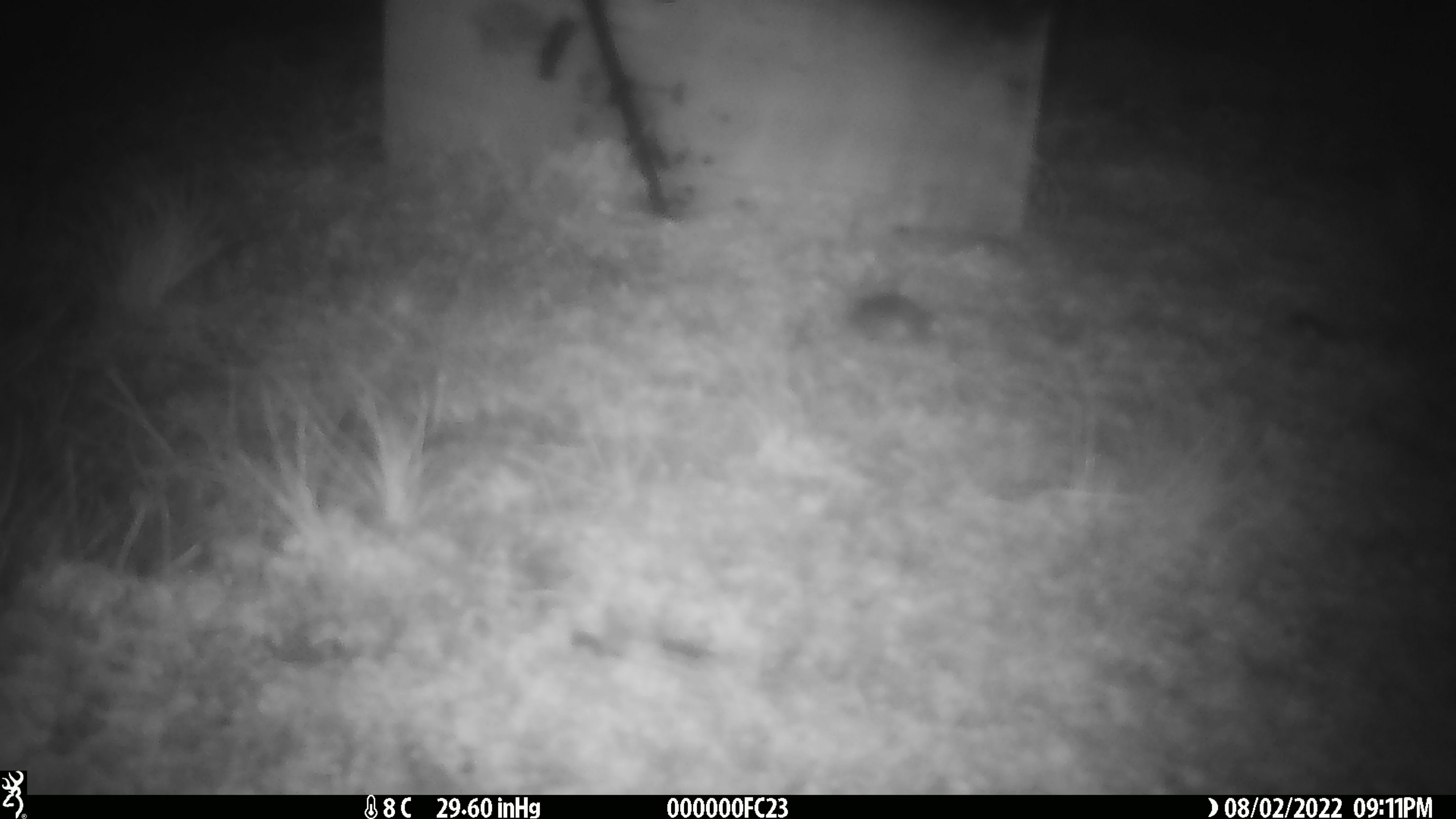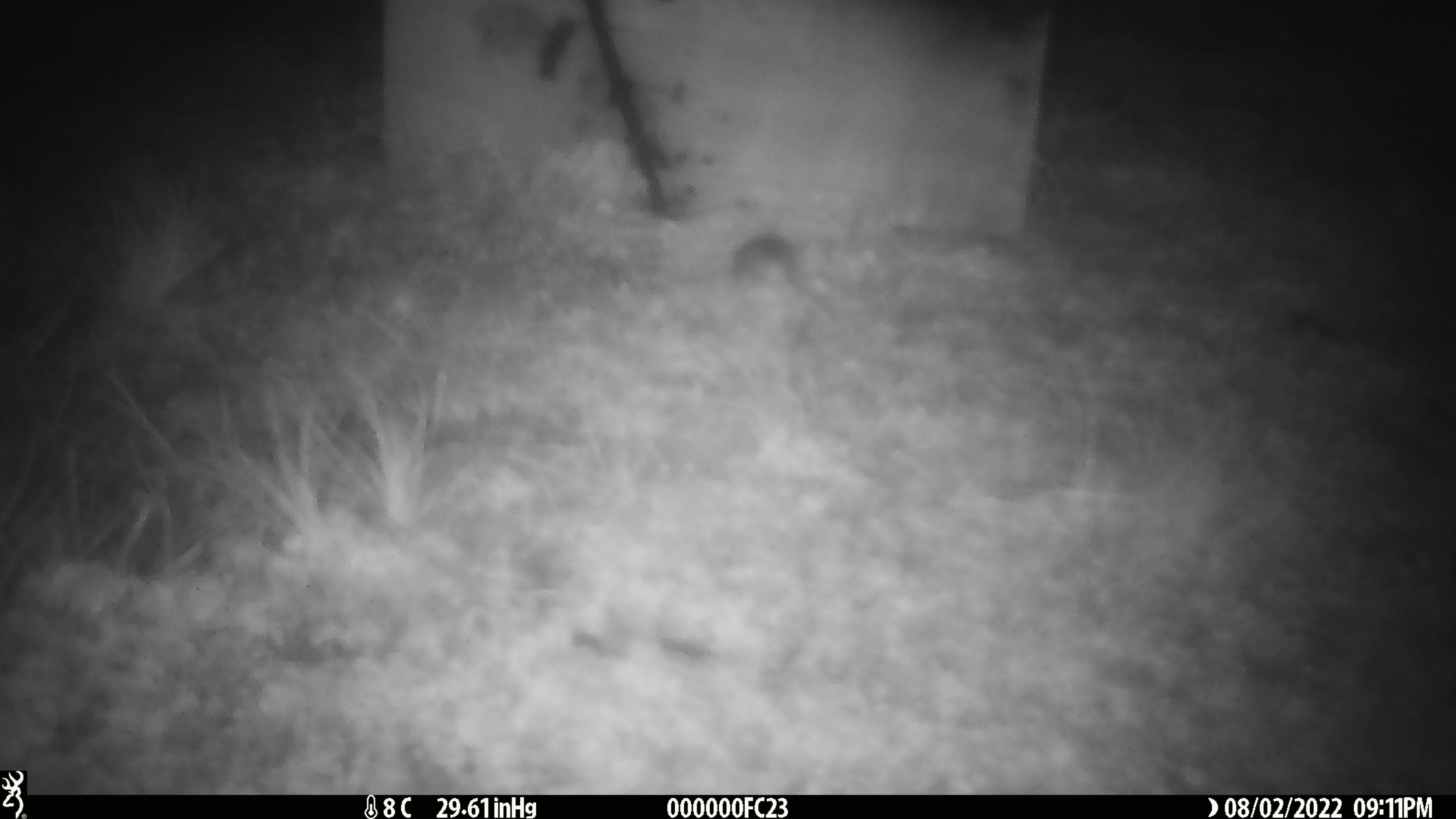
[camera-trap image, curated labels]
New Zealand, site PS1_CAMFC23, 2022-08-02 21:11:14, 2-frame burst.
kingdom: Animalia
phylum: Chordata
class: Mammalia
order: Rodentia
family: Muridae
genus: Mus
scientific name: Mus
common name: mouse